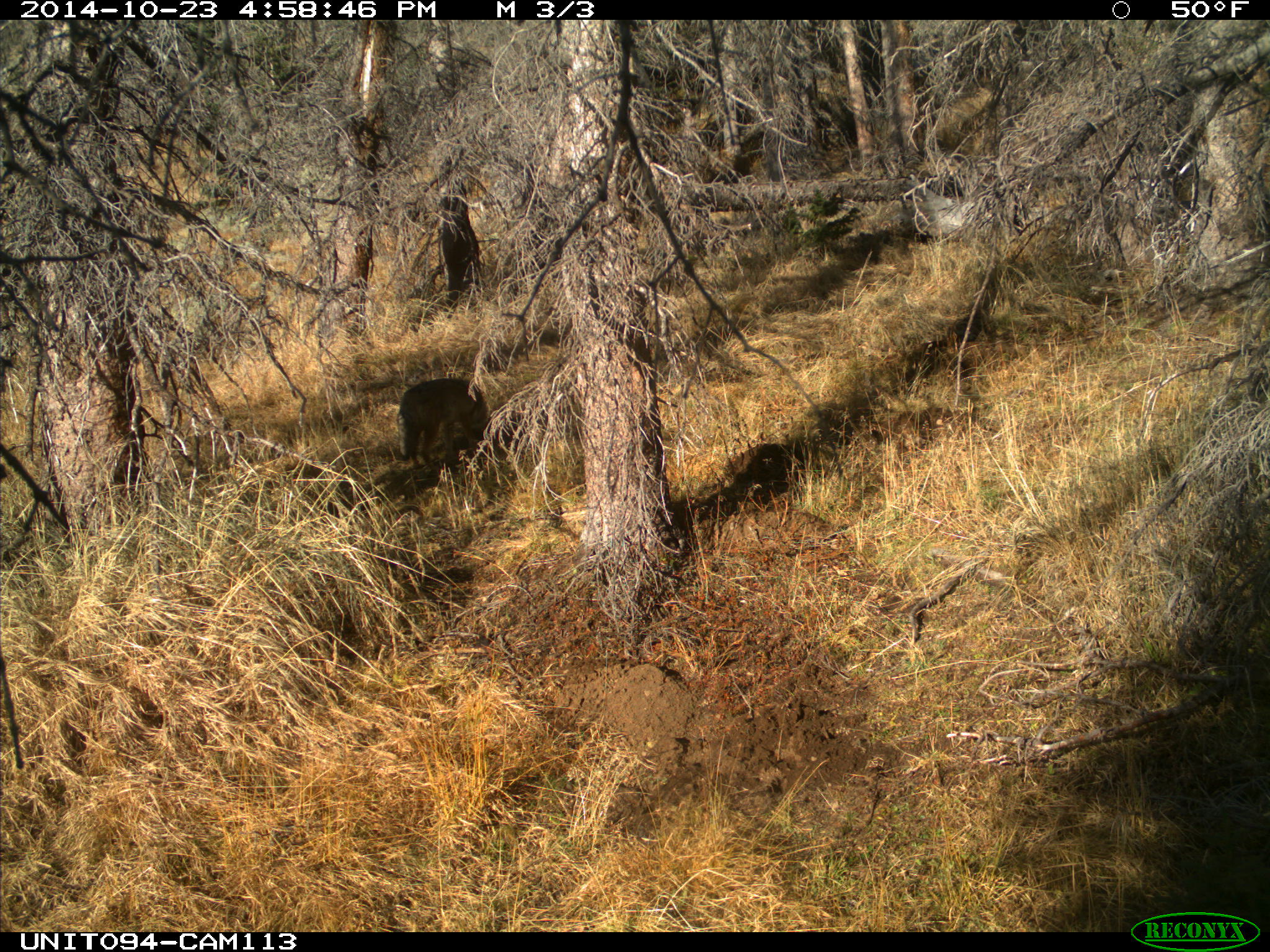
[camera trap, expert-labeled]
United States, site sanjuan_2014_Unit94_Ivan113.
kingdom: Animalia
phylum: Chordata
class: Mammalia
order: Carnivora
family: Canidae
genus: Canis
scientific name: Canis latrans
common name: coyote